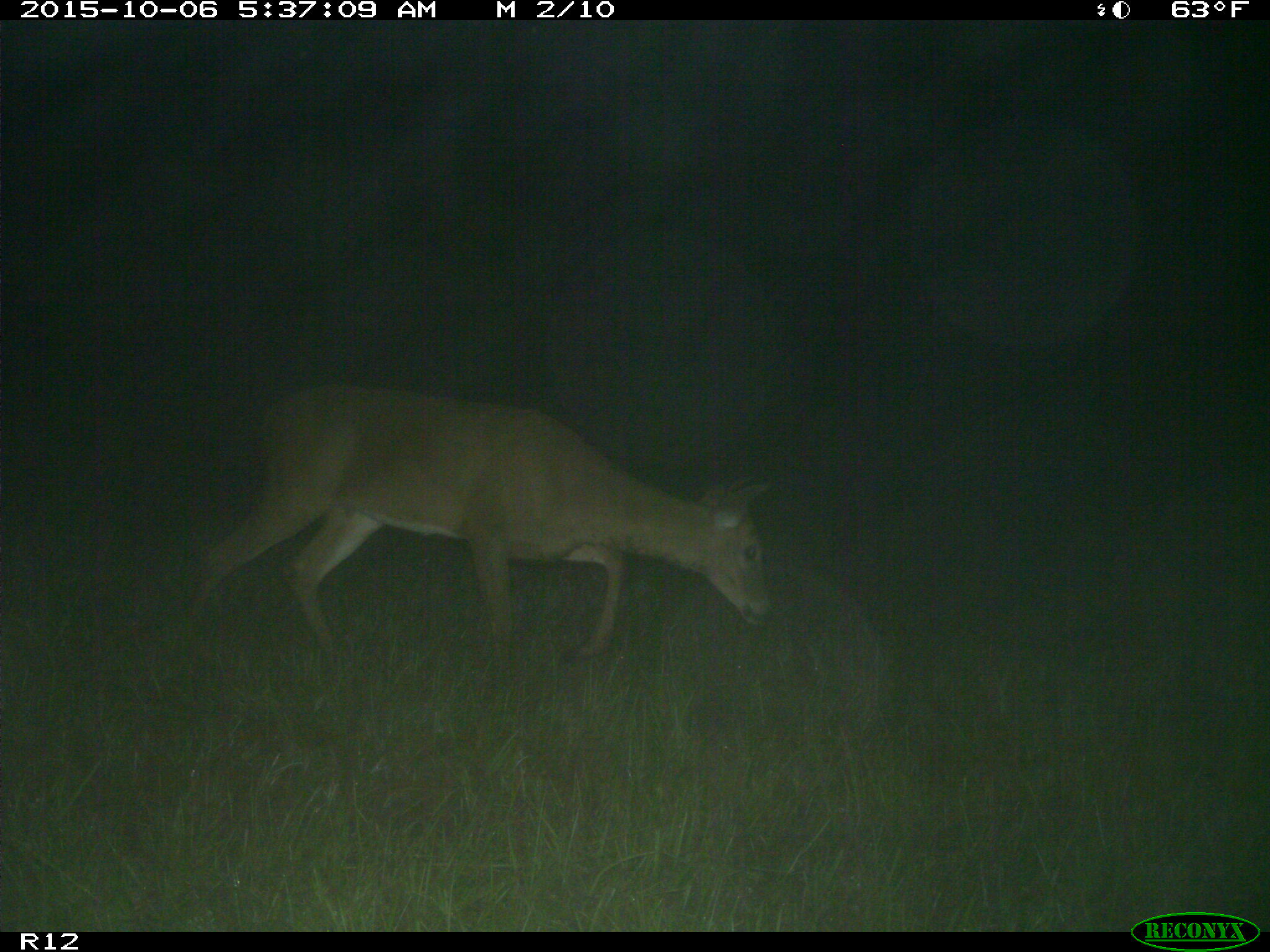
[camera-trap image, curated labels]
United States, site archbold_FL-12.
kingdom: Animalia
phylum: Chordata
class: Mammalia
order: Artiodactyla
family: Cervidae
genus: Odocoileus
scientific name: Odocoileus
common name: deer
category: unidentified deer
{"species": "unidentified deer (deer) (Odocoileus)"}